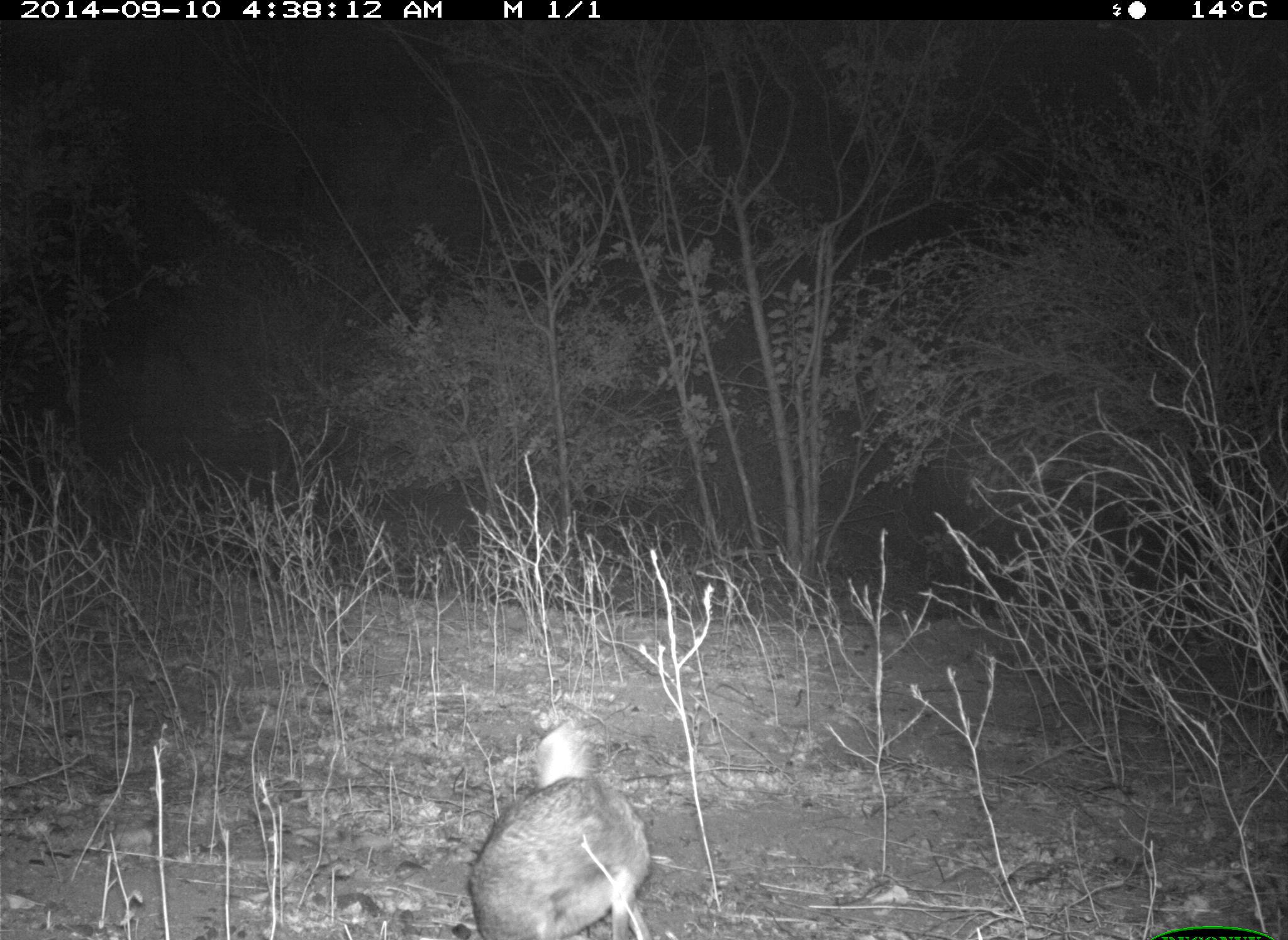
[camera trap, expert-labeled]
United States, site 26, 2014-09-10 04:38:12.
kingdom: Animalia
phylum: Chordata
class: Mammalia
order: Lagomorpha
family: Leporidae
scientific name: Leporidae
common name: rabbits and hares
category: rabbit